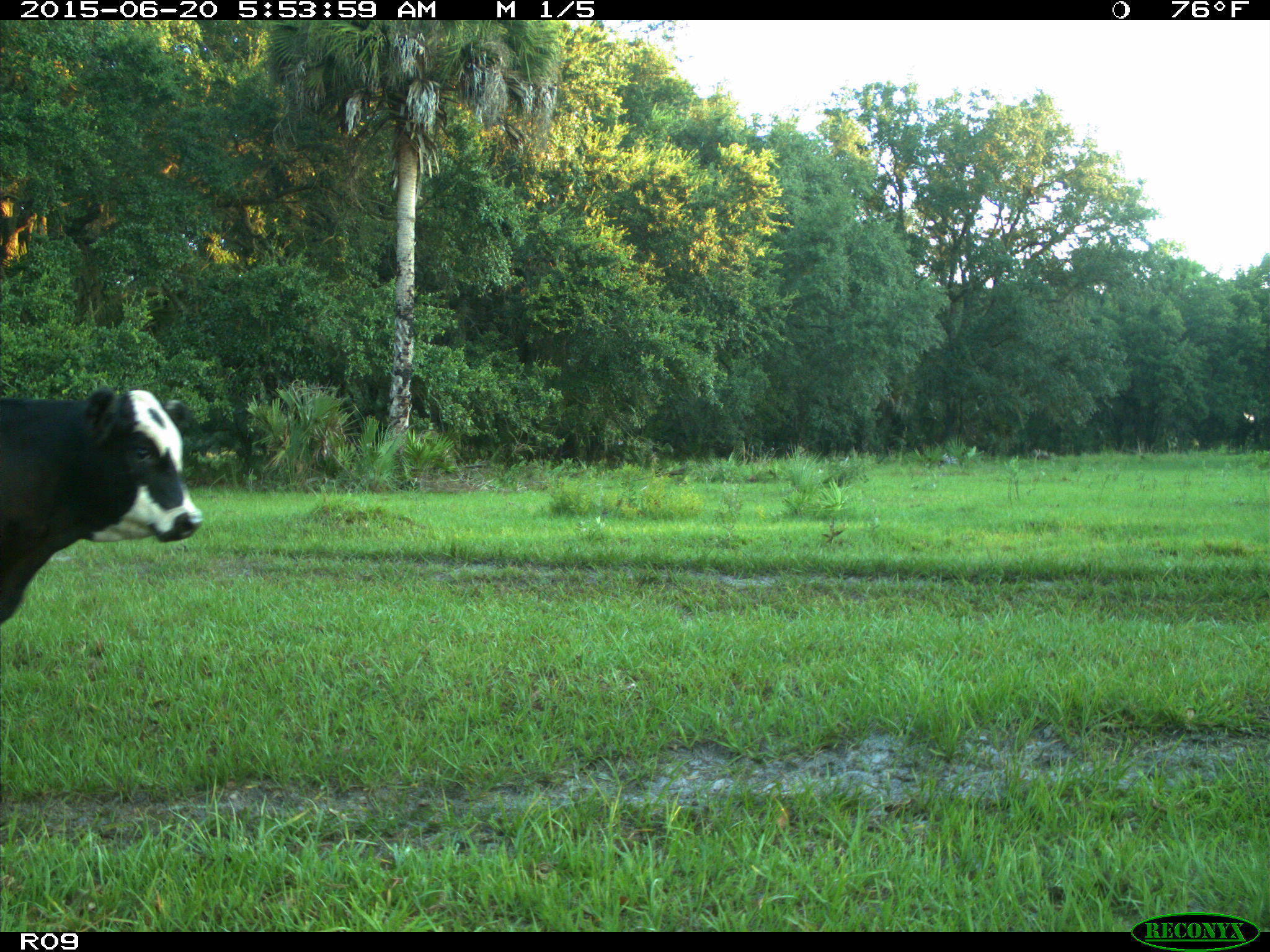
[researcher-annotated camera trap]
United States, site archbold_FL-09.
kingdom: Animalia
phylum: Chordata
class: Mammalia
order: Artiodactyla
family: Bovidae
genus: Bos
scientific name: Bos taurus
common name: domestic cow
Bos taurus (domestic cow).